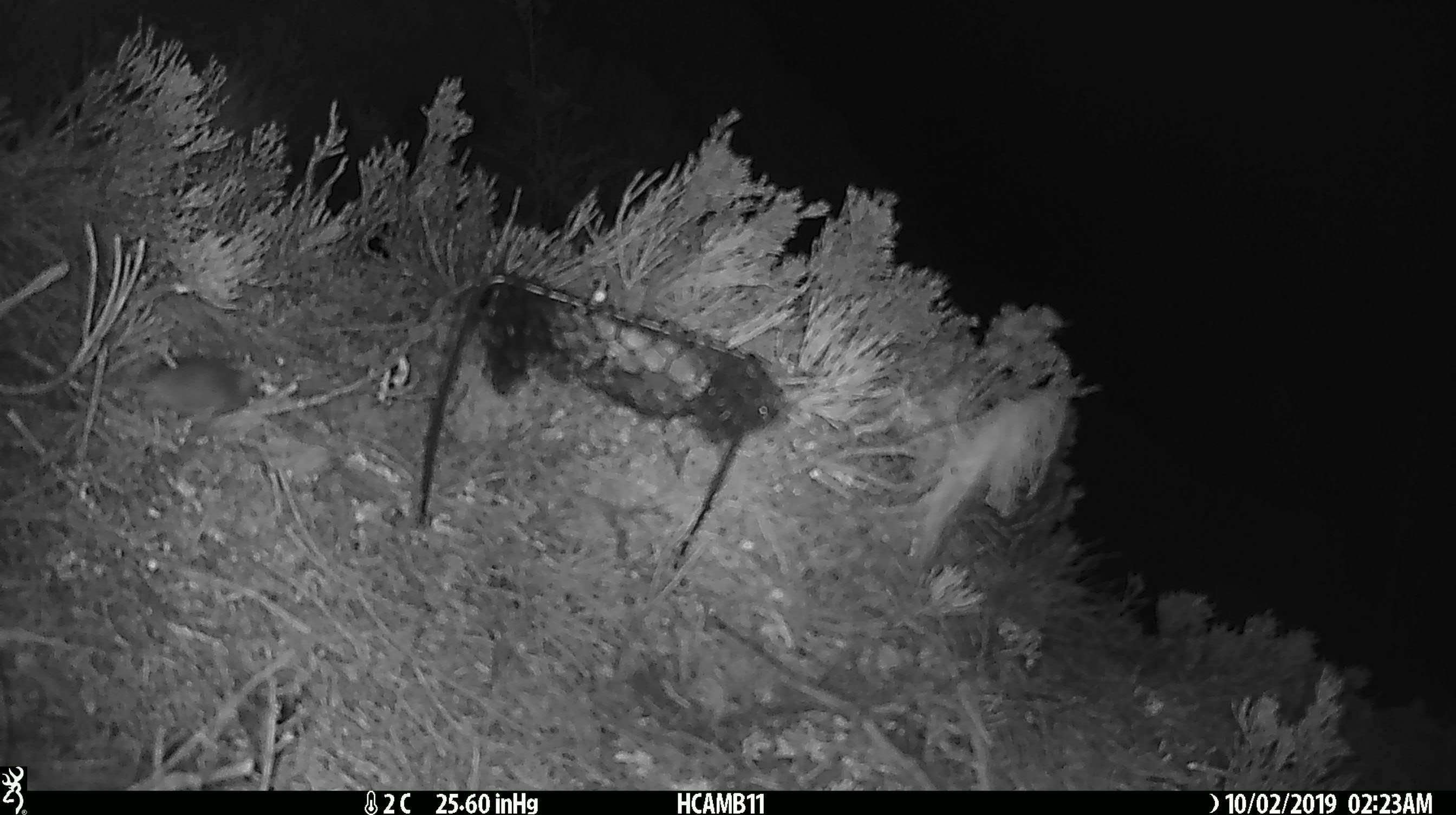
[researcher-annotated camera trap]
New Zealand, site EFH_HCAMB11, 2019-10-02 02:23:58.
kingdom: Animalia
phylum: Chordata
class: Mammalia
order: Rodentia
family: Muridae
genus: Mus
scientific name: Mus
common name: mouse